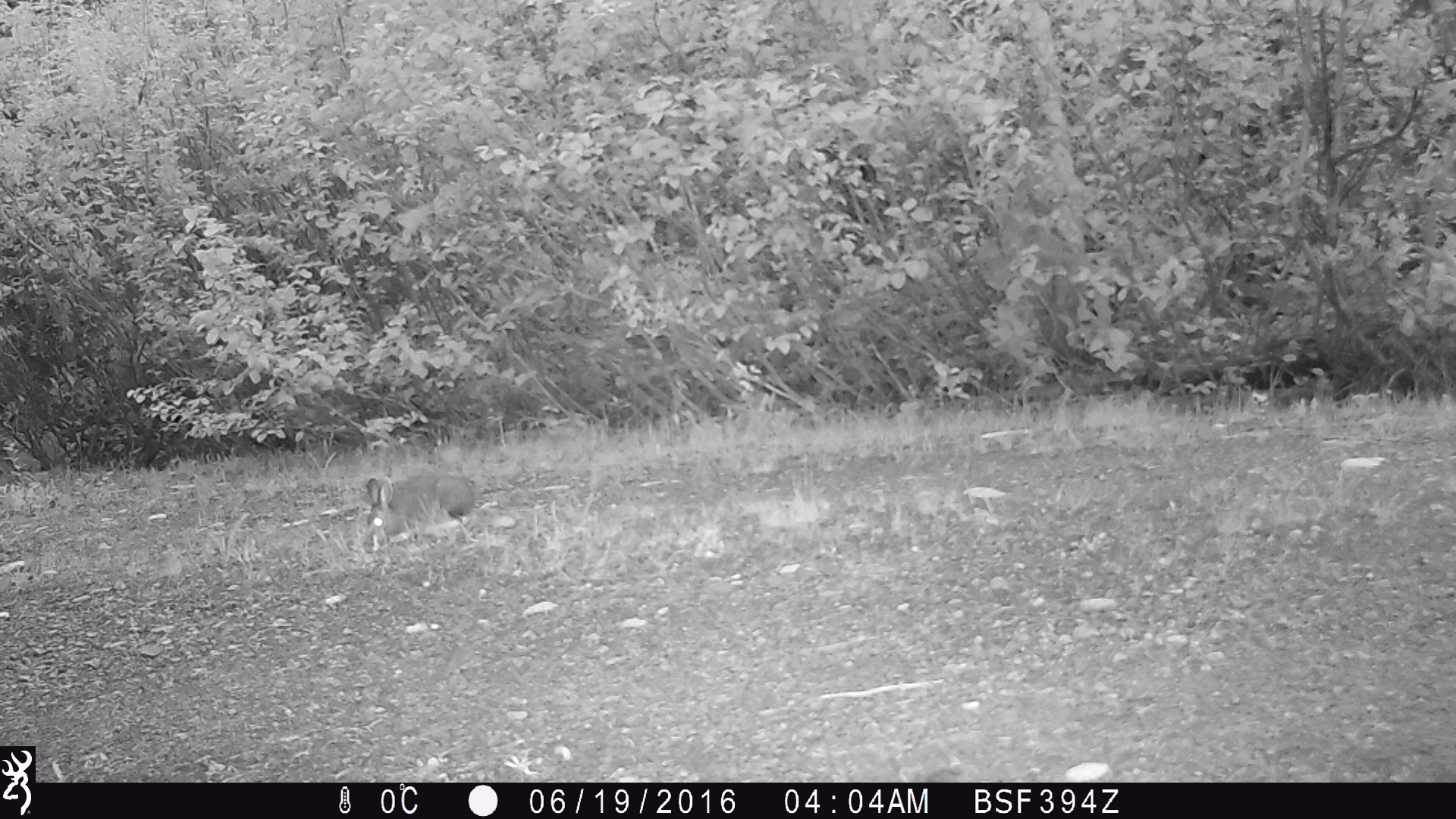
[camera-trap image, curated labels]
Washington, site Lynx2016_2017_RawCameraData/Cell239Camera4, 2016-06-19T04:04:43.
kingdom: Animalia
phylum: Chordata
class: Mammalia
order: Lagomorpha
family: Leporidae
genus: Lepus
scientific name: Lepus americanus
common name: snowshoe hare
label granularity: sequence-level